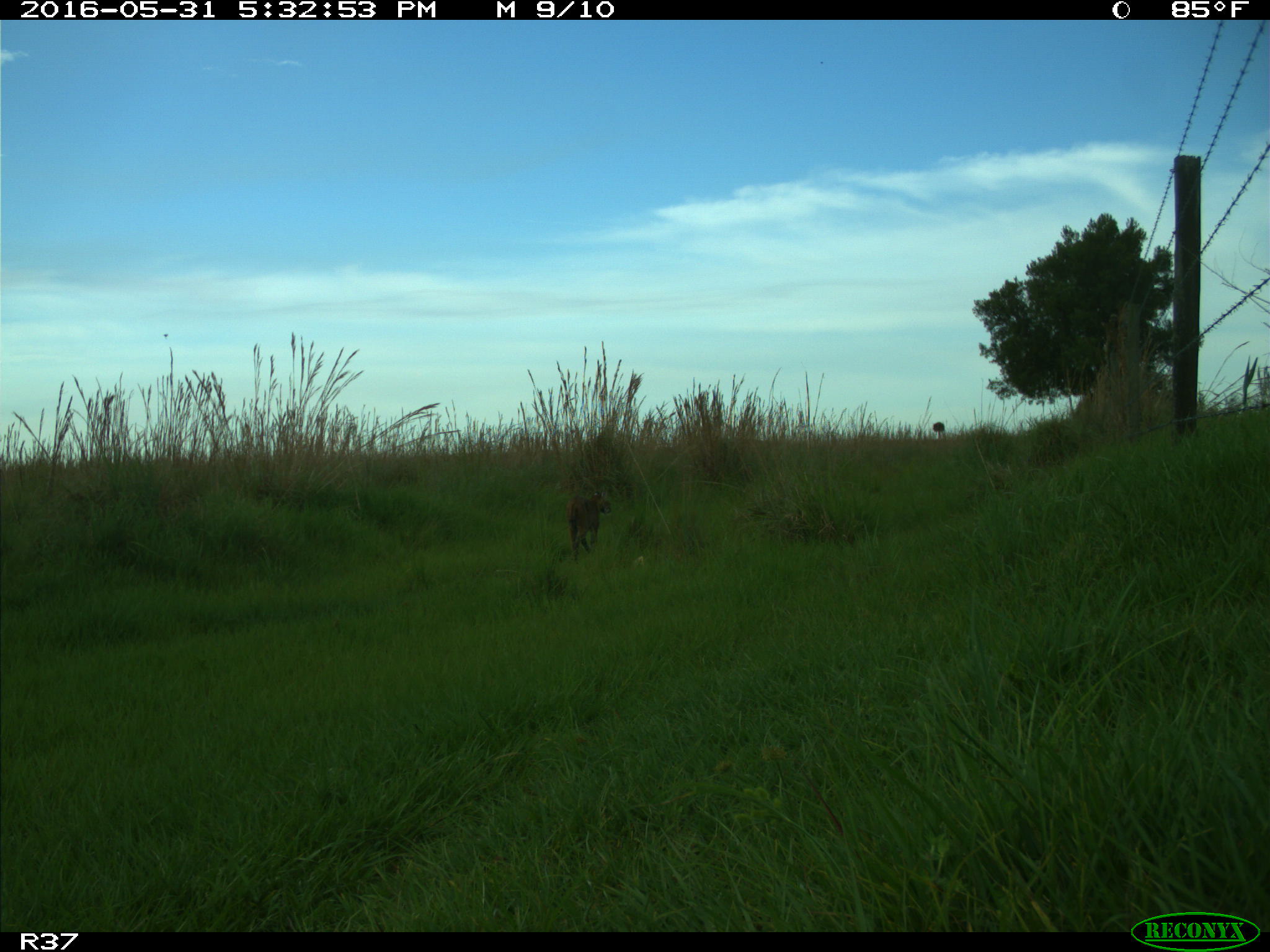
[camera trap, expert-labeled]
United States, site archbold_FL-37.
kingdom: Animalia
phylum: Chordata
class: Mammalia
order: Carnivora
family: Felidae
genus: Lynx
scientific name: Lynx rufus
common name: bobcat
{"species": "Lynx rufus (bobcat)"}